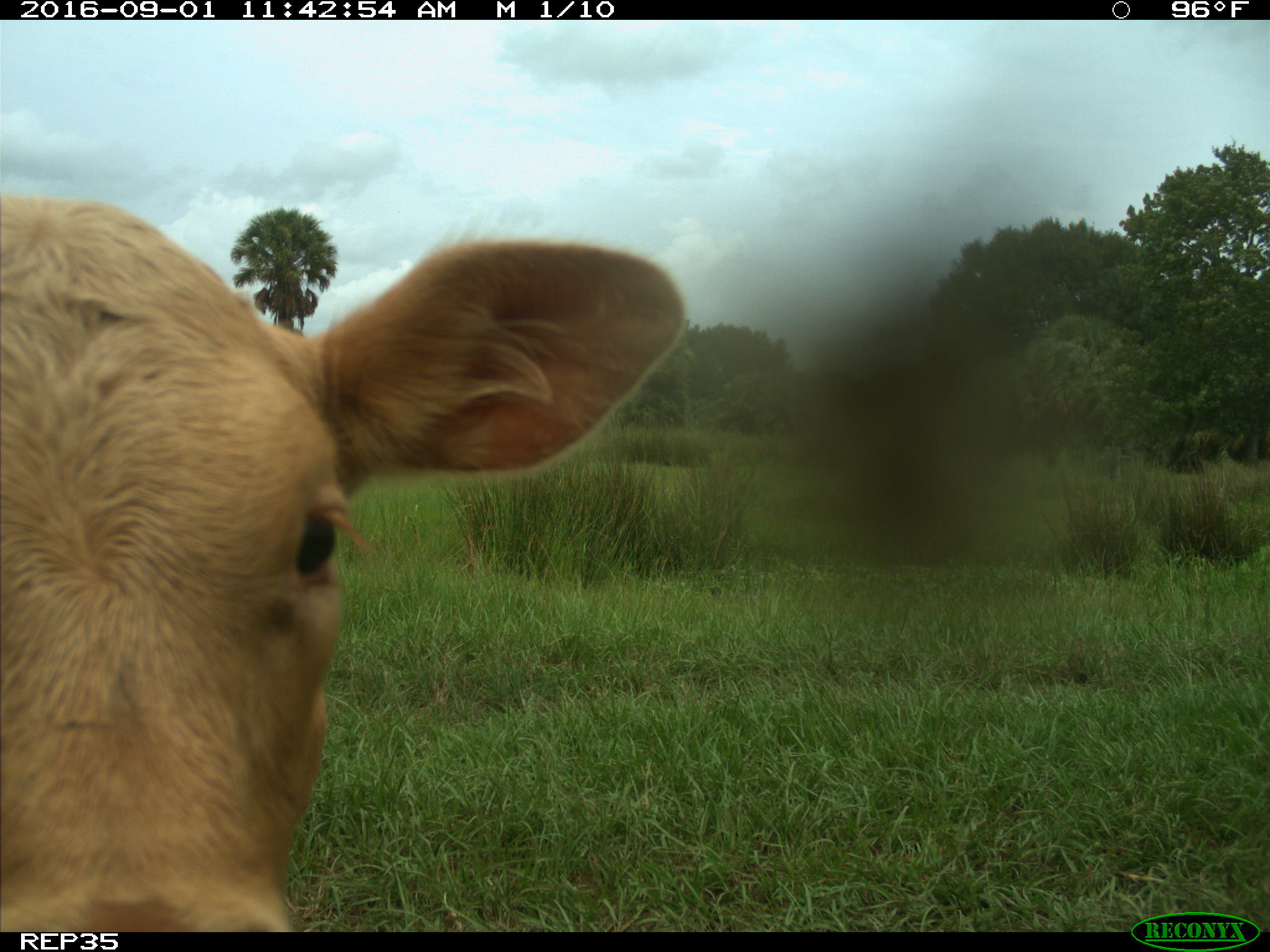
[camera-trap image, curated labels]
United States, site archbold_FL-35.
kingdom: Animalia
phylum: Chordata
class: Mammalia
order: Artiodactyla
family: Bovidae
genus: Bos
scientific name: Bos taurus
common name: domestic cow